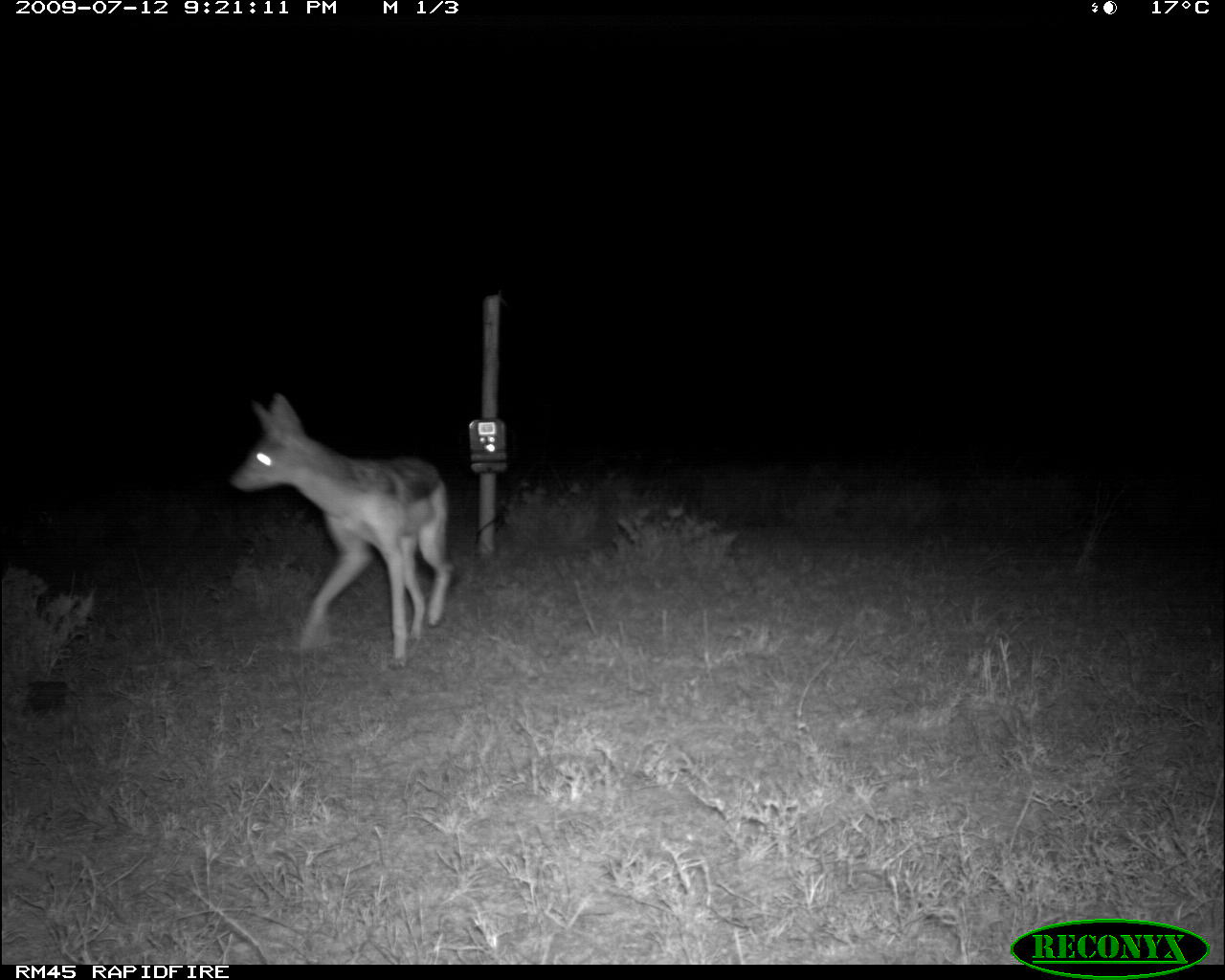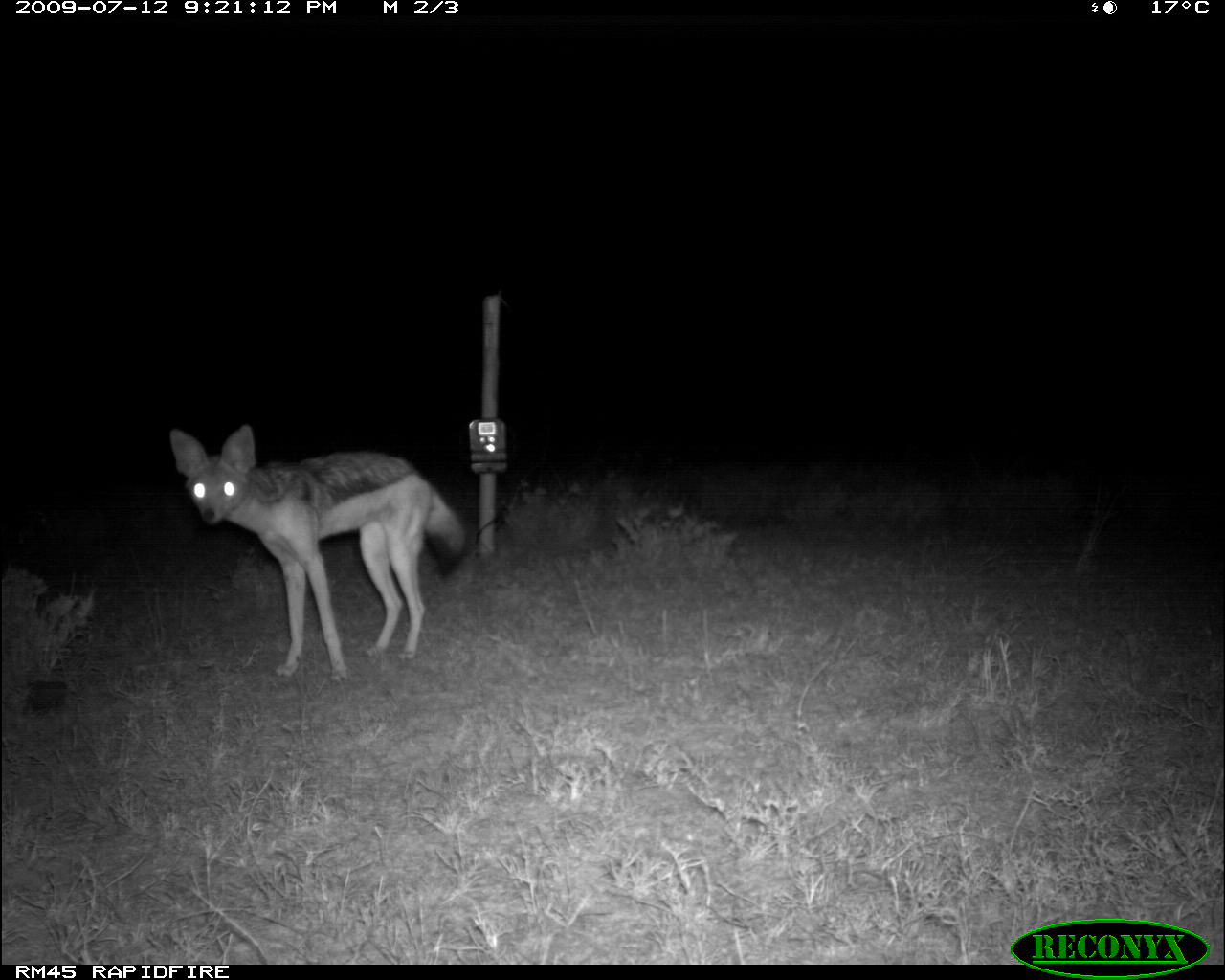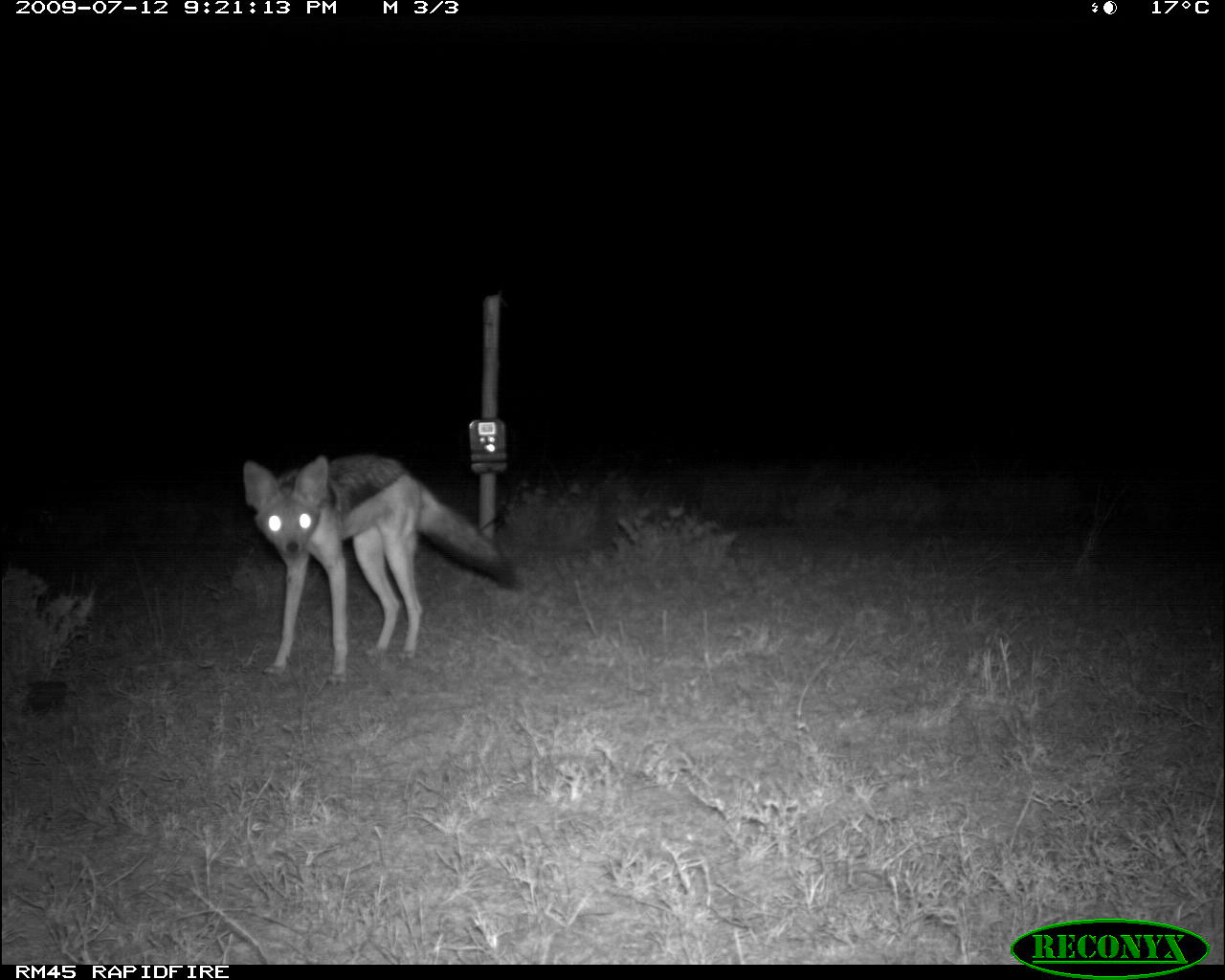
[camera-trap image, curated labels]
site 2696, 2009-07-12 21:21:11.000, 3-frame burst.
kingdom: Animalia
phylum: Chordata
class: Mammalia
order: Carnivora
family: Canidae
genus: Lupulella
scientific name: Lupulella mesomelas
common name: black-backed jackal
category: canis mesomelas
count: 1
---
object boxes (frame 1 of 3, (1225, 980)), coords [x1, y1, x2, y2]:
canis mesomelas: [231, 396, 453, 667]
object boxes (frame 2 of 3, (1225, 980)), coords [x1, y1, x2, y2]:
canis mesomelas: [169, 425, 468, 685]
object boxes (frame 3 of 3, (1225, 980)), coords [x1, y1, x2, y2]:
canis mesomelas: [239, 453, 523, 686]